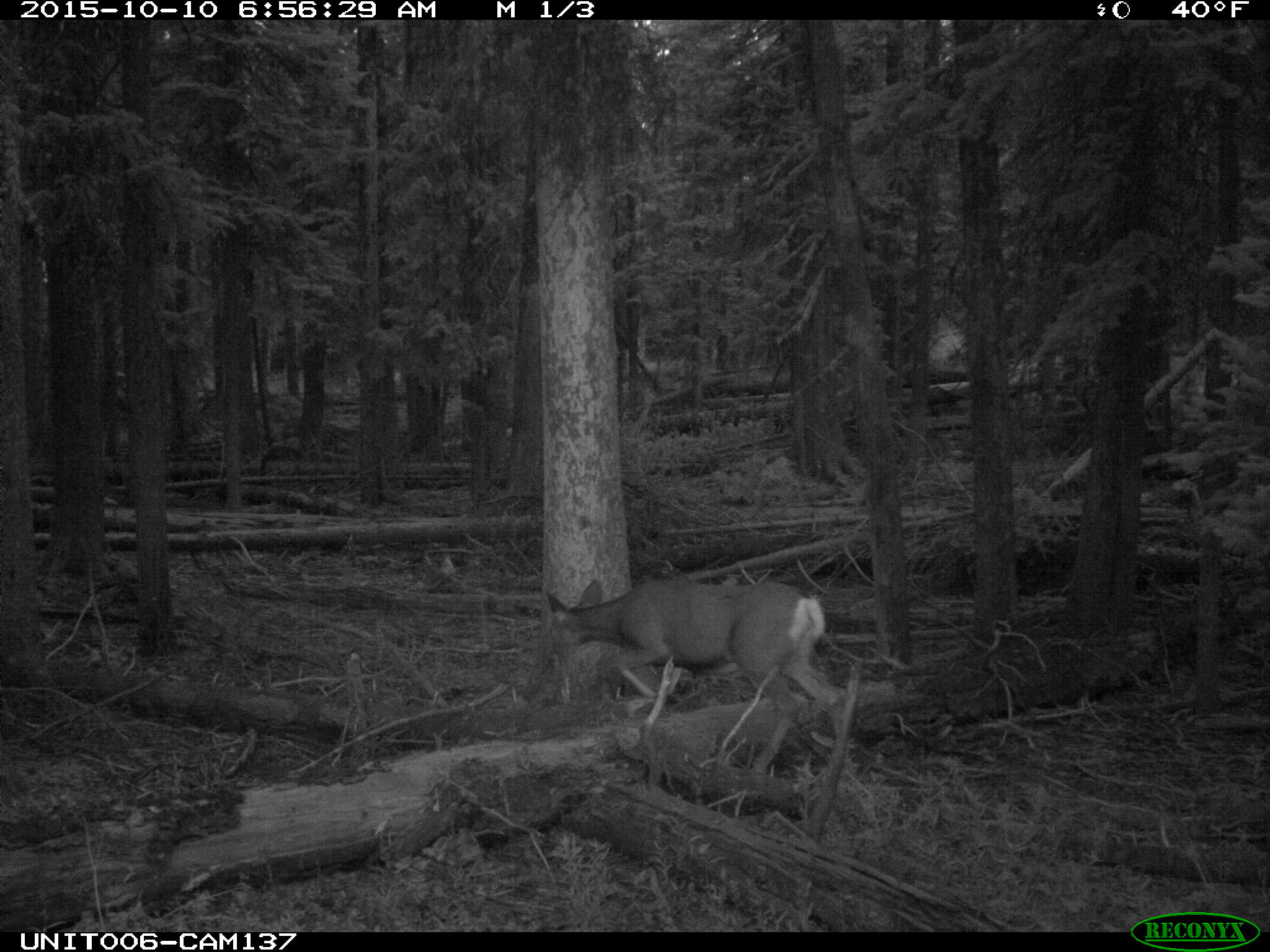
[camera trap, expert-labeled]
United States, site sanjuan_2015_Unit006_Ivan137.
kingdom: Animalia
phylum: Chordata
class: Mammalia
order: Artiodactyla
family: Cervidae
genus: Odocoileus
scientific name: Odocoileus hemionus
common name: mule deer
Odocoileus hemionus (mule deer).